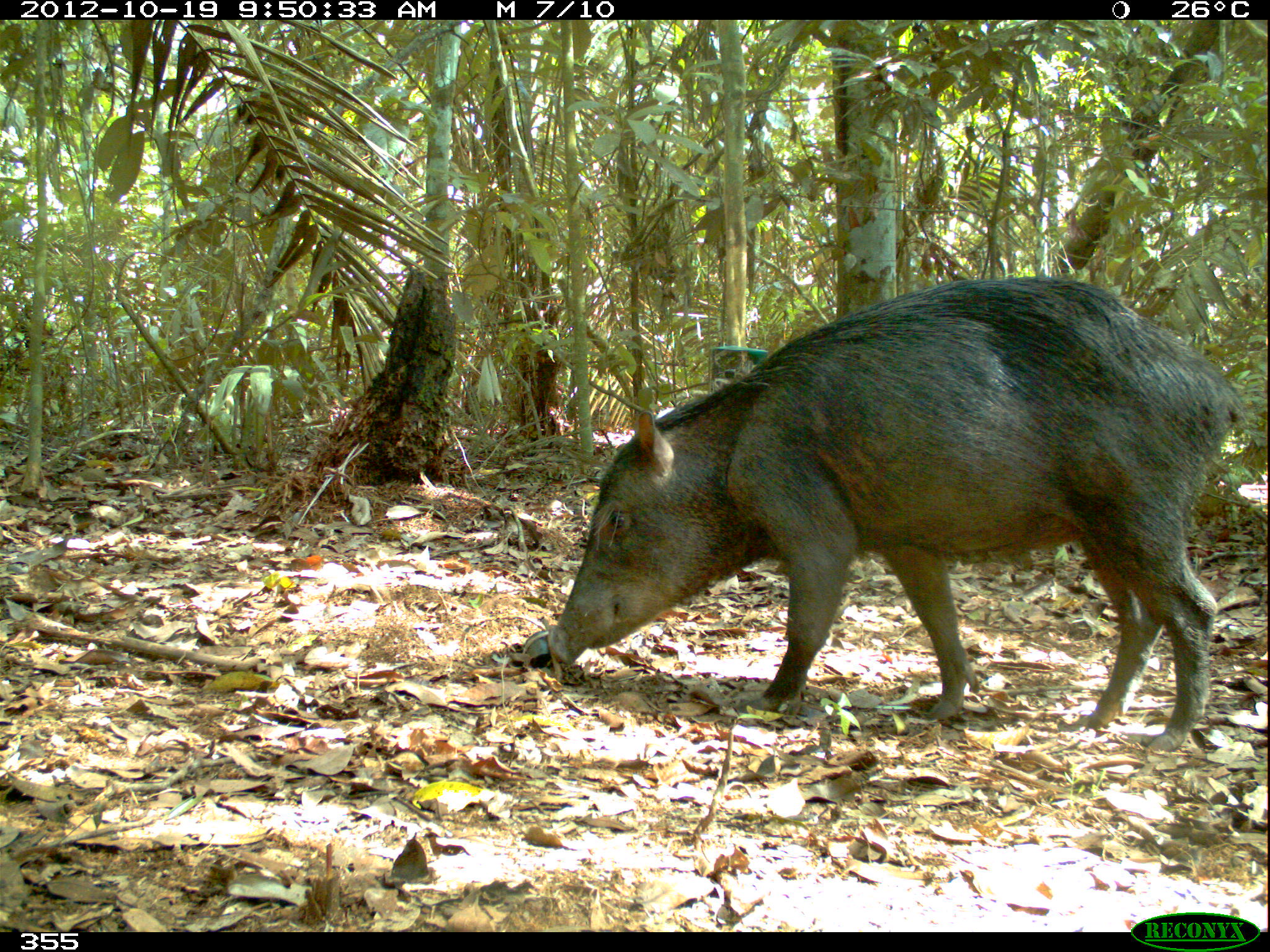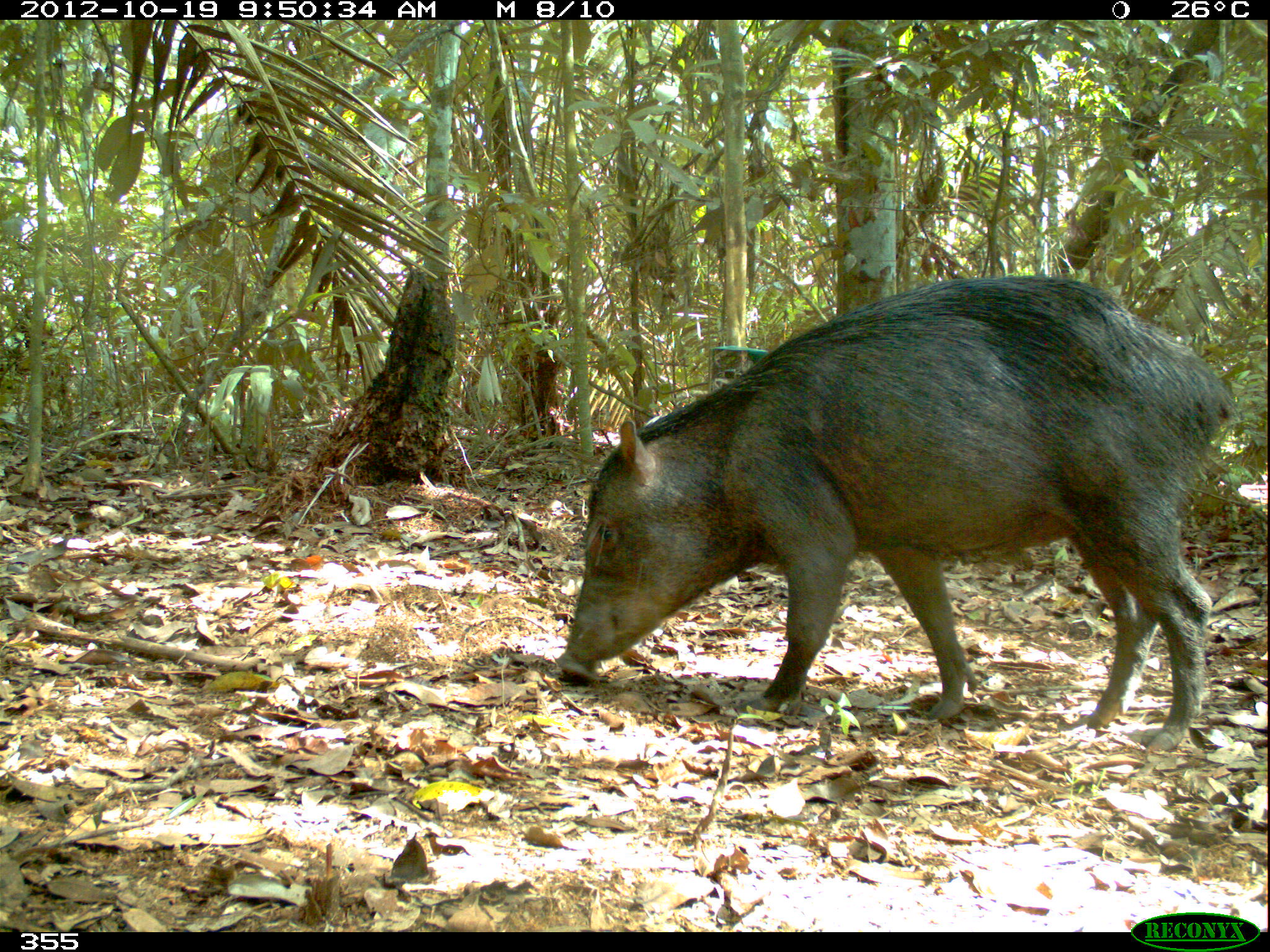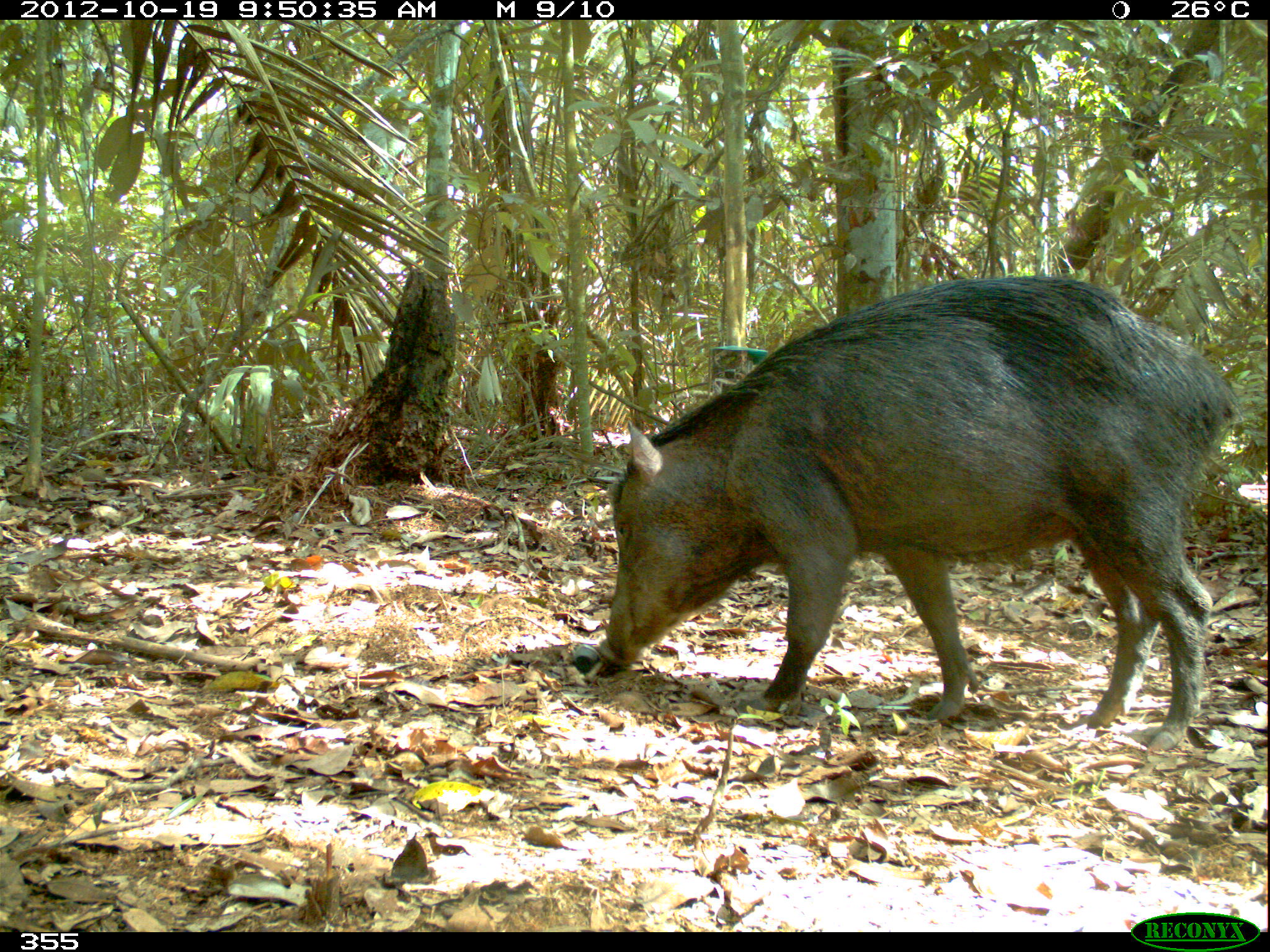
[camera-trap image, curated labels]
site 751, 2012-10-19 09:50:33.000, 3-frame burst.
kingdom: Animalia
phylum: Chordata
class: Mammalia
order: Artiodactyla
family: Tayassuidae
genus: Tayassu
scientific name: Tayassu pecari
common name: white-lipped peccary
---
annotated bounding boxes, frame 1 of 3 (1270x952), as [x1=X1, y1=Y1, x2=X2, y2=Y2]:
tayassu pecari: [x1=542, y1=272, x2=1249, y2=759]